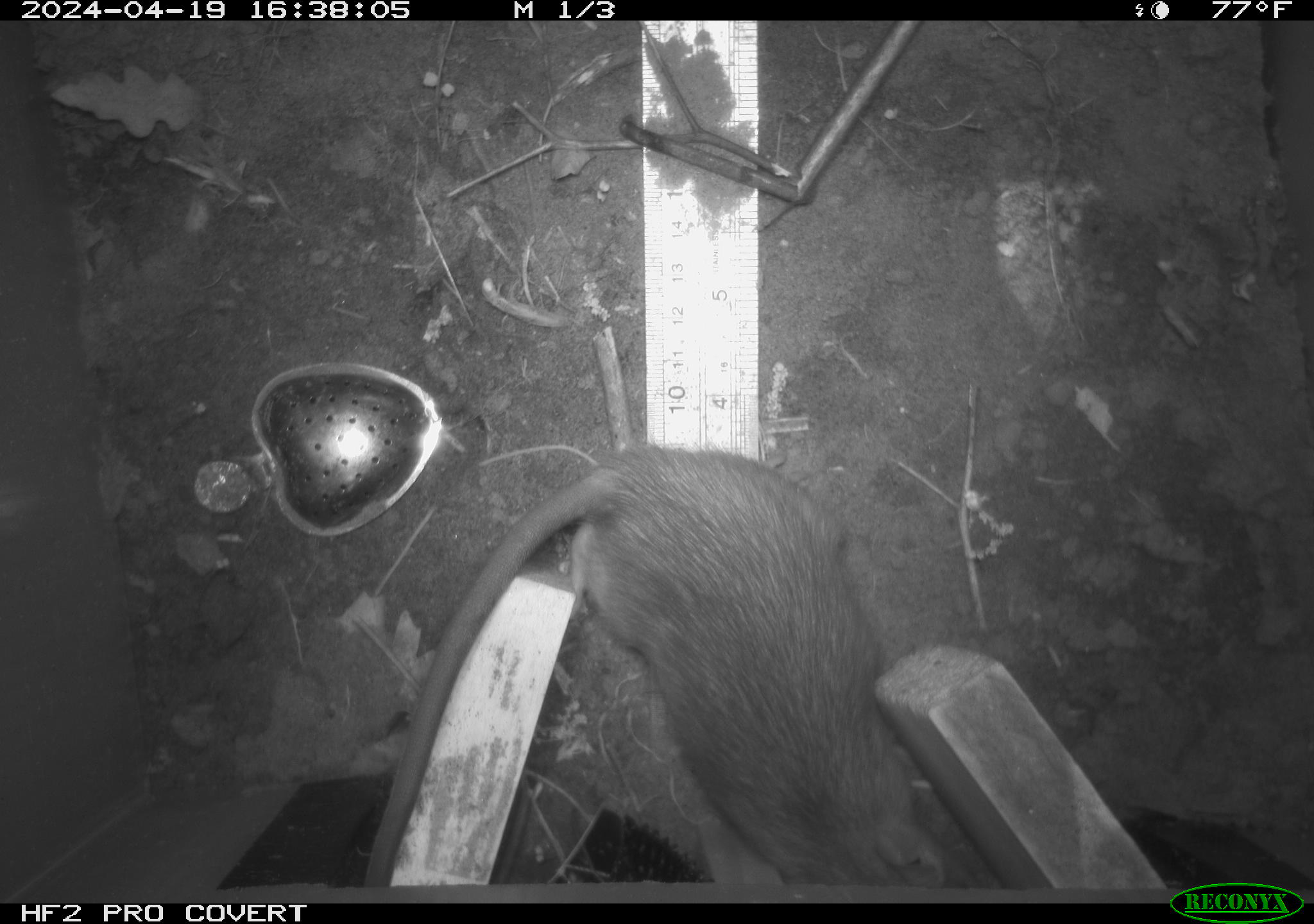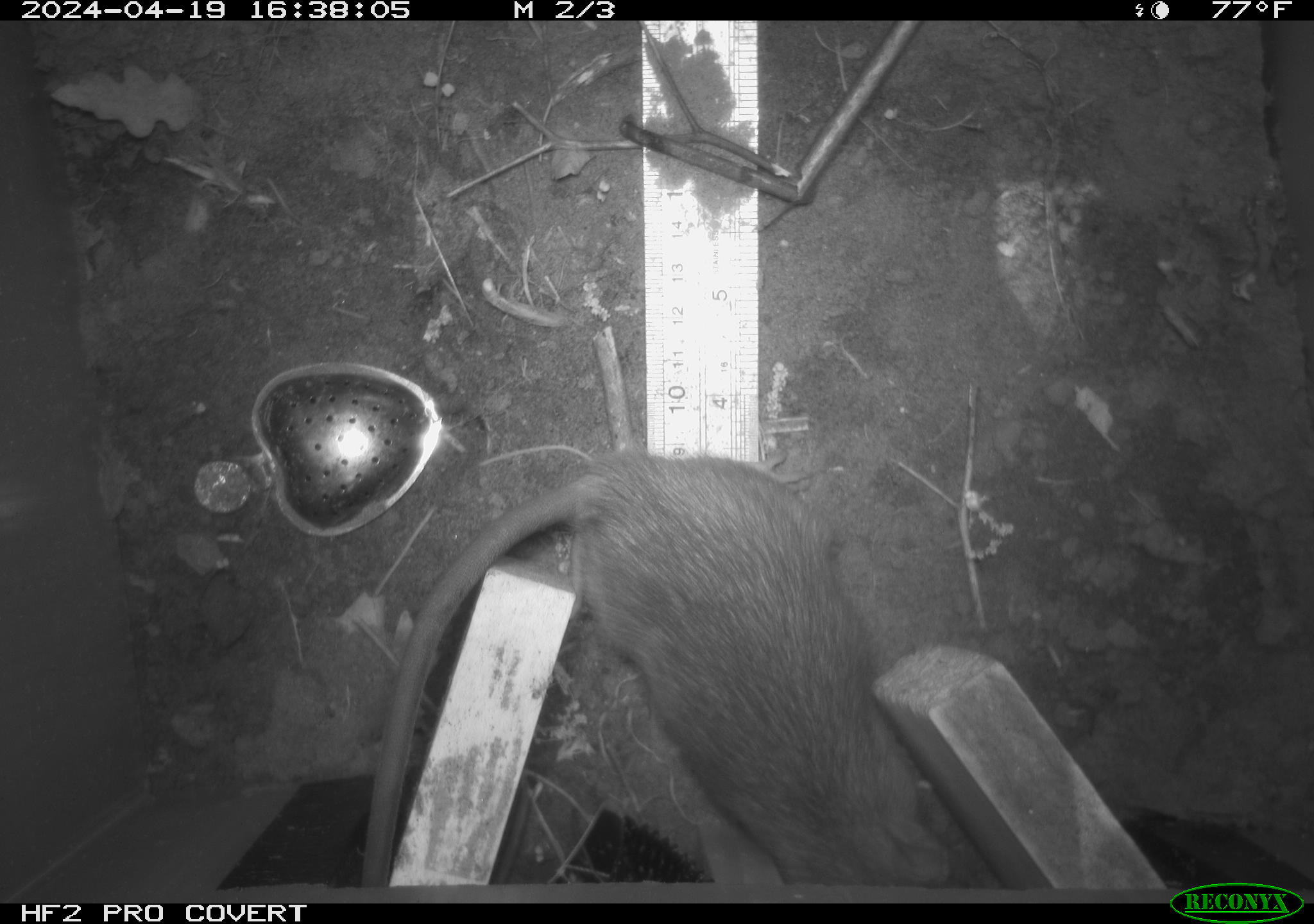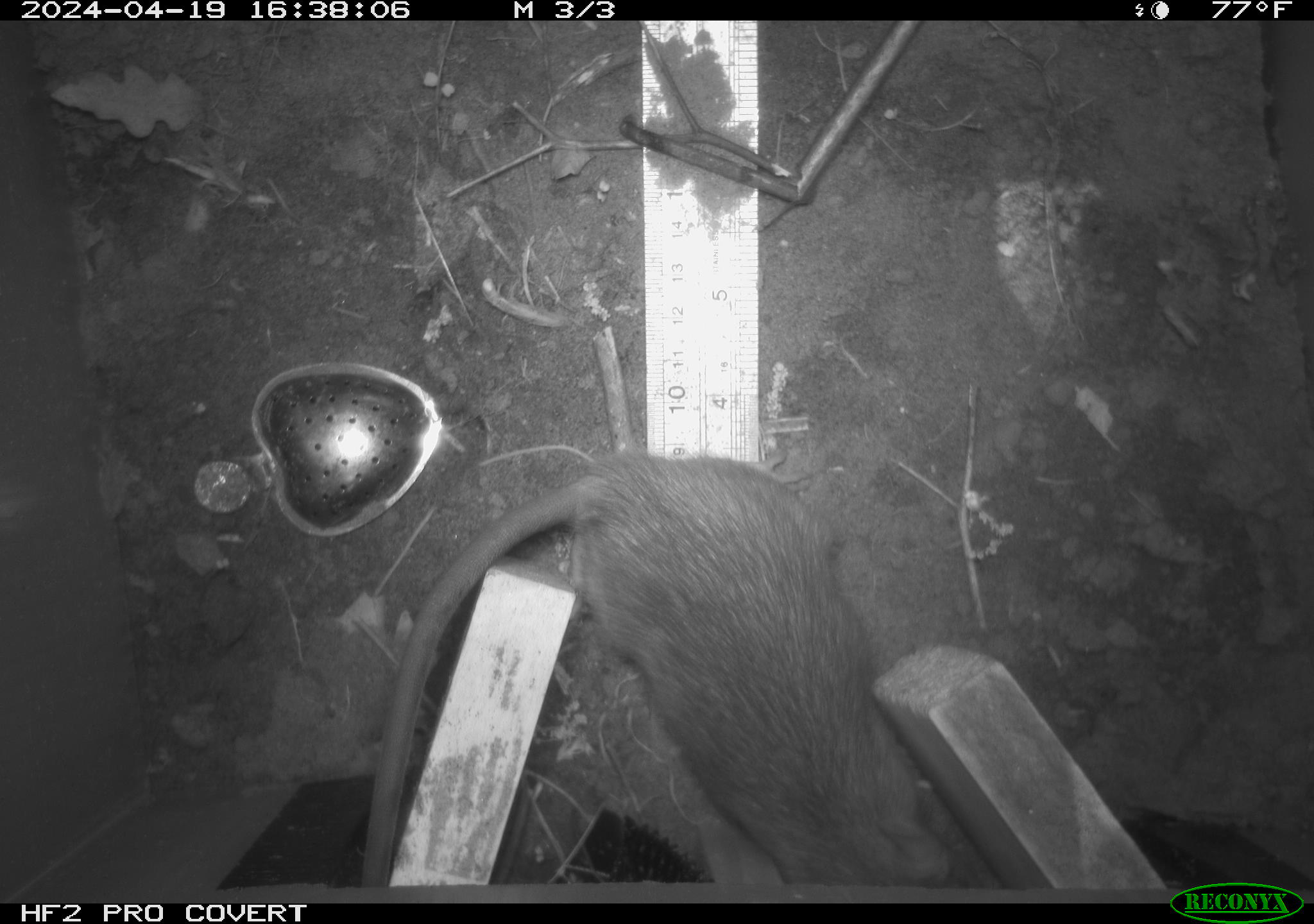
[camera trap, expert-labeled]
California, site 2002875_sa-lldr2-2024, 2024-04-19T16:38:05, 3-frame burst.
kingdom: Animalia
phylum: Chordata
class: Mammalia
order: Rodentia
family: Muridae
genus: Rattus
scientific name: Rattus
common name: rat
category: rattus species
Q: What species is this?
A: Rattus species (rat) (Rattus).